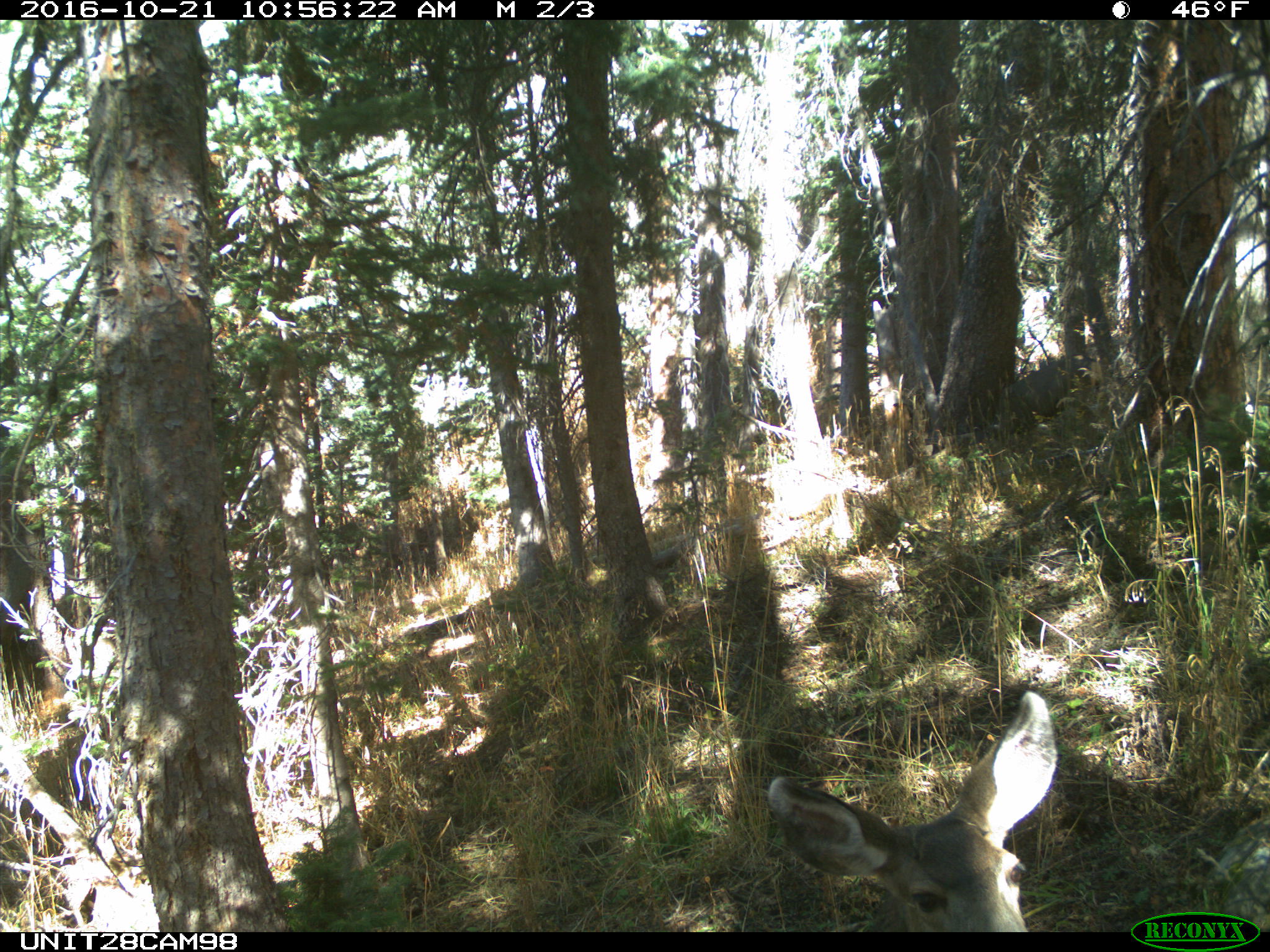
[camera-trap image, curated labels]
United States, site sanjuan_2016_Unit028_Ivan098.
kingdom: Animalia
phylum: Chordata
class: Mammalia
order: Artiodactyla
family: Cervidae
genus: Odocoileus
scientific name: Odocoileus hemionus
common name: mule deer